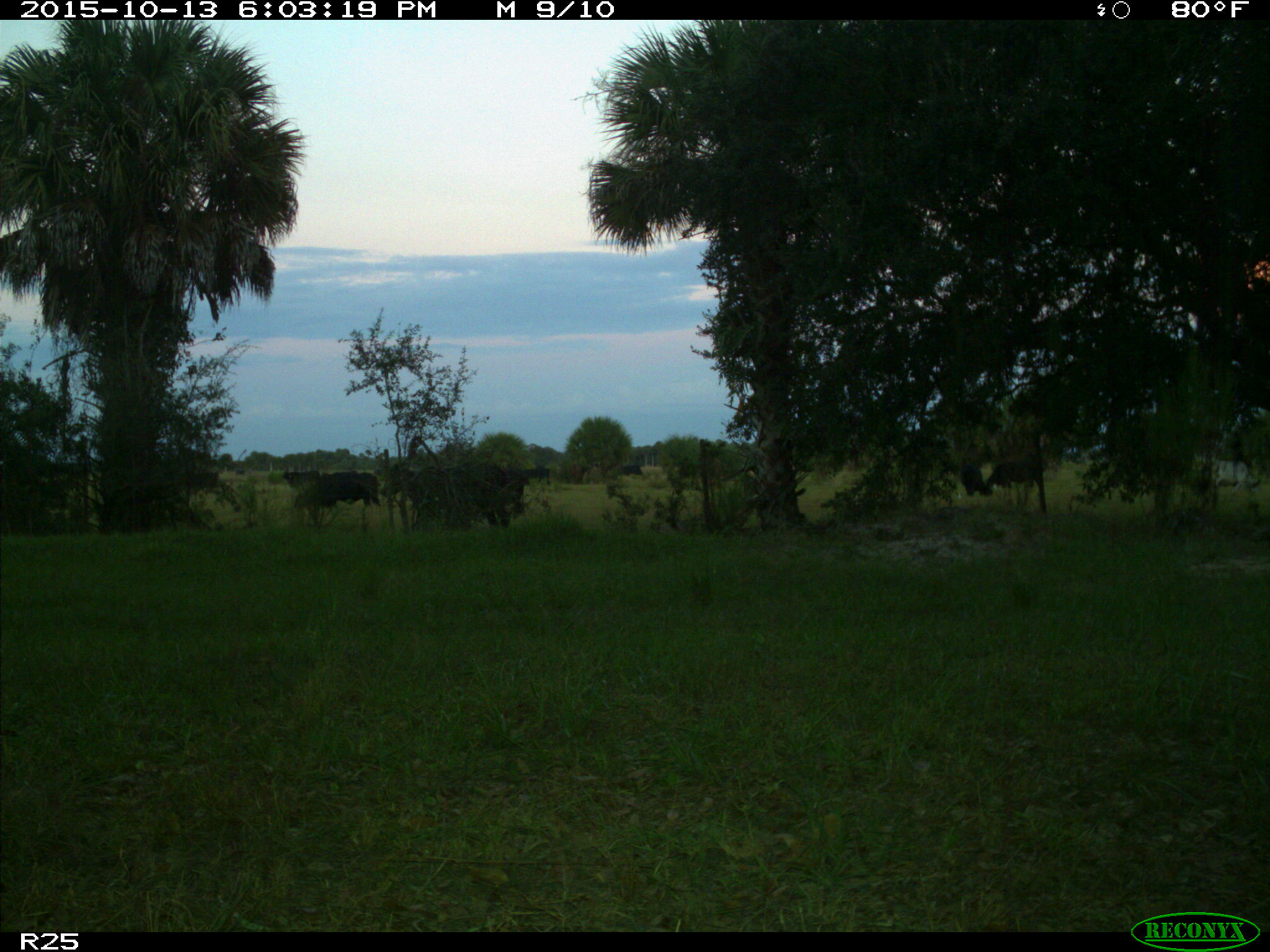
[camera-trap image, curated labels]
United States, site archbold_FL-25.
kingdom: Animalia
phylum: Chordata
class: Mammalia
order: Artiodactyla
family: Bovidae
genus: Bos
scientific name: Bos taurus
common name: domestic cow